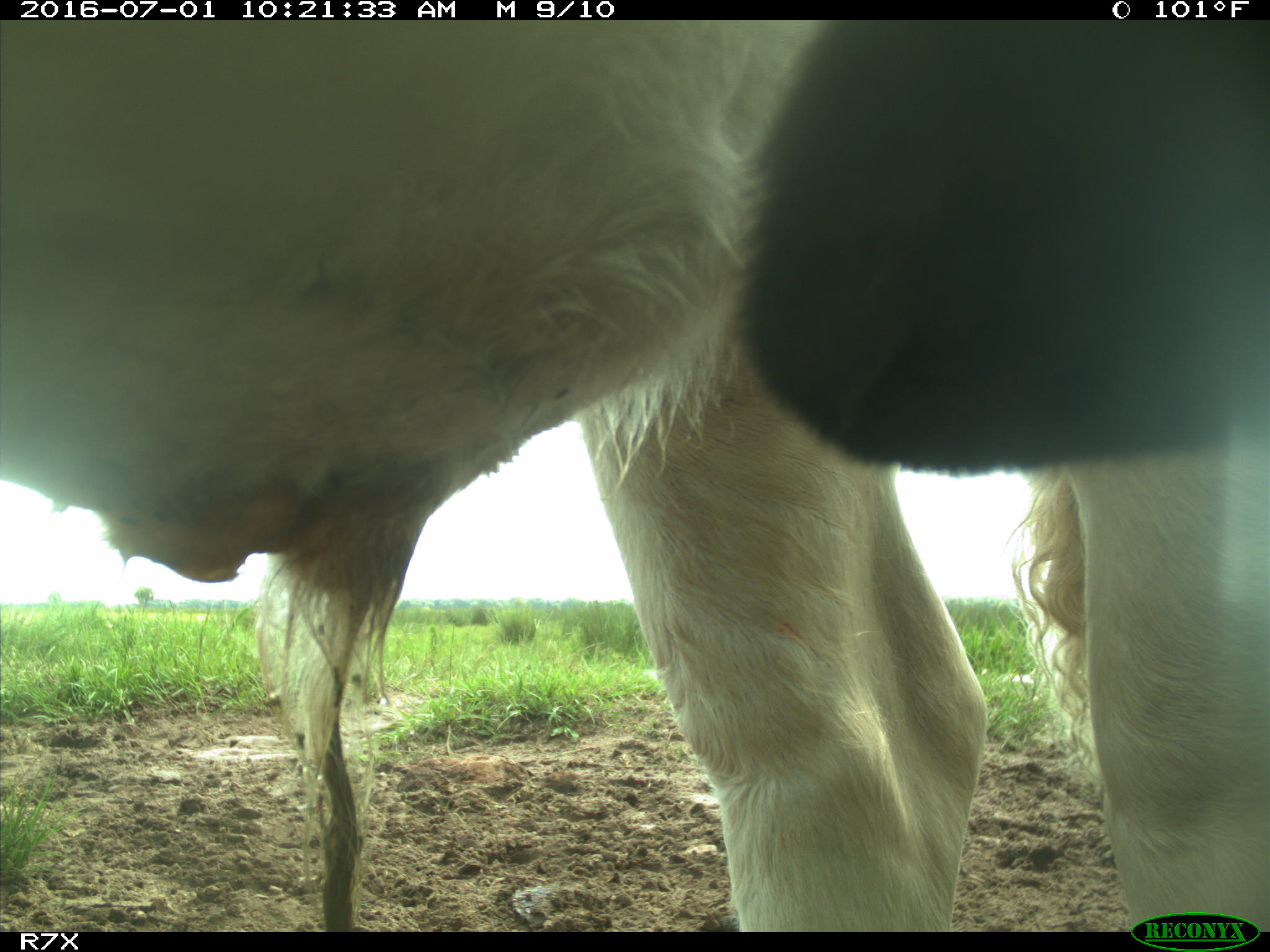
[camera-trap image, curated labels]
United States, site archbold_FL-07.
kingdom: Animalia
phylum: Chordata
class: Mammalia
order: Artiodactyla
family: Bovidae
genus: Bos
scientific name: Bos taurus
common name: domestic cow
Bos taurus (domestic cow).